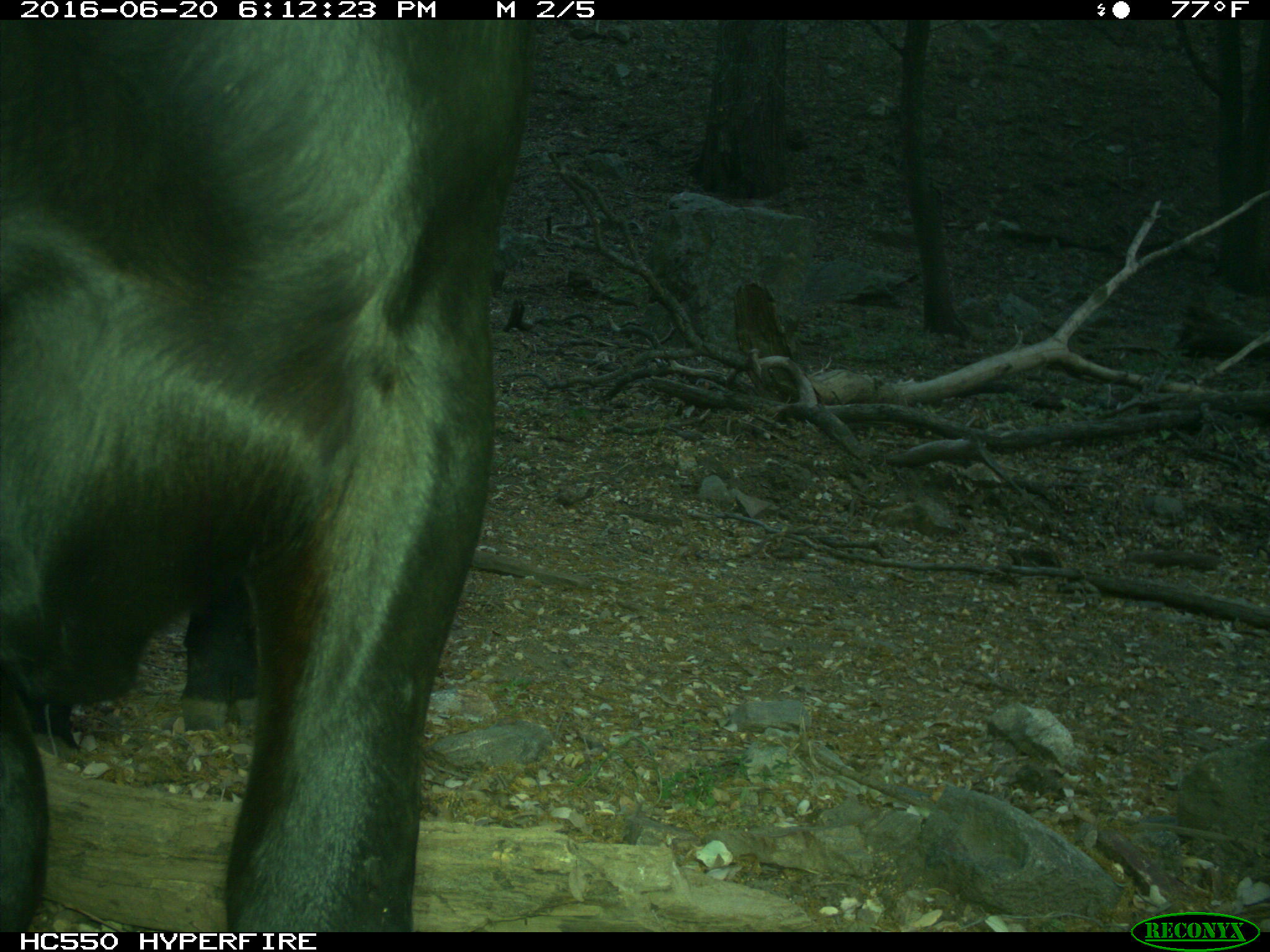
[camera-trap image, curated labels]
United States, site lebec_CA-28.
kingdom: Animalia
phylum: Chordata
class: Mammalia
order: Artiodactyla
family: Bovidae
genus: Bos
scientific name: Bos taurus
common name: domestic cow